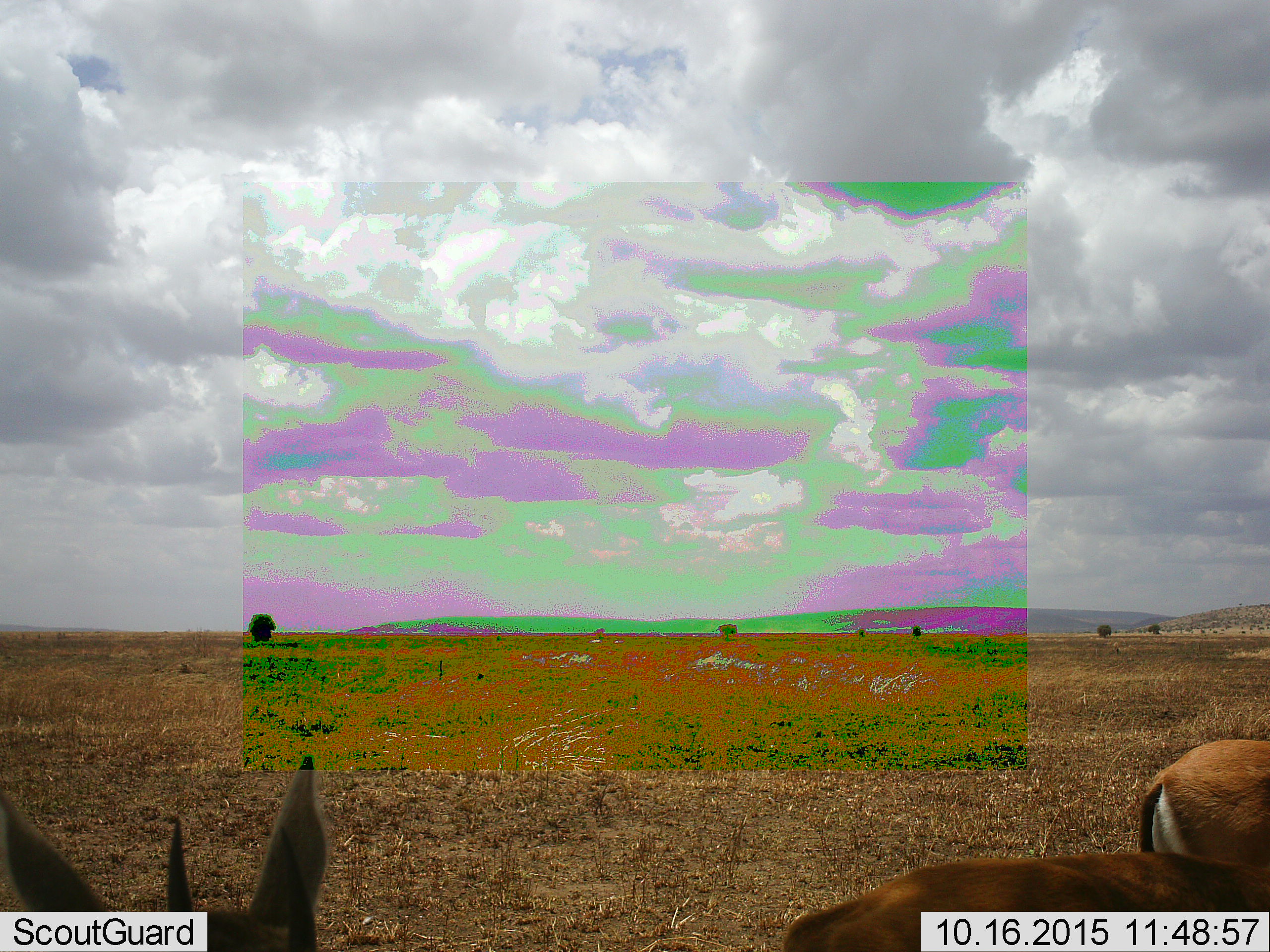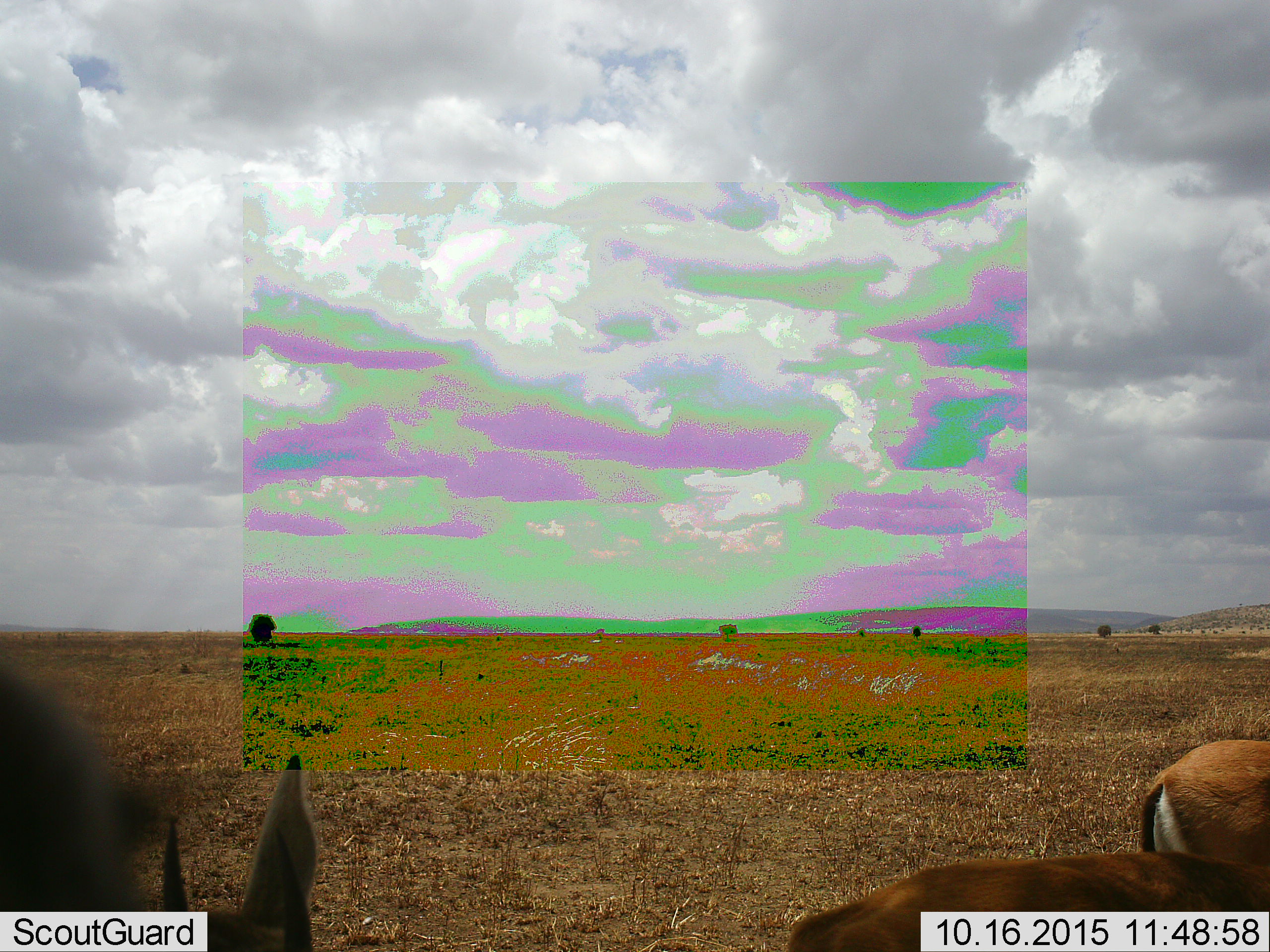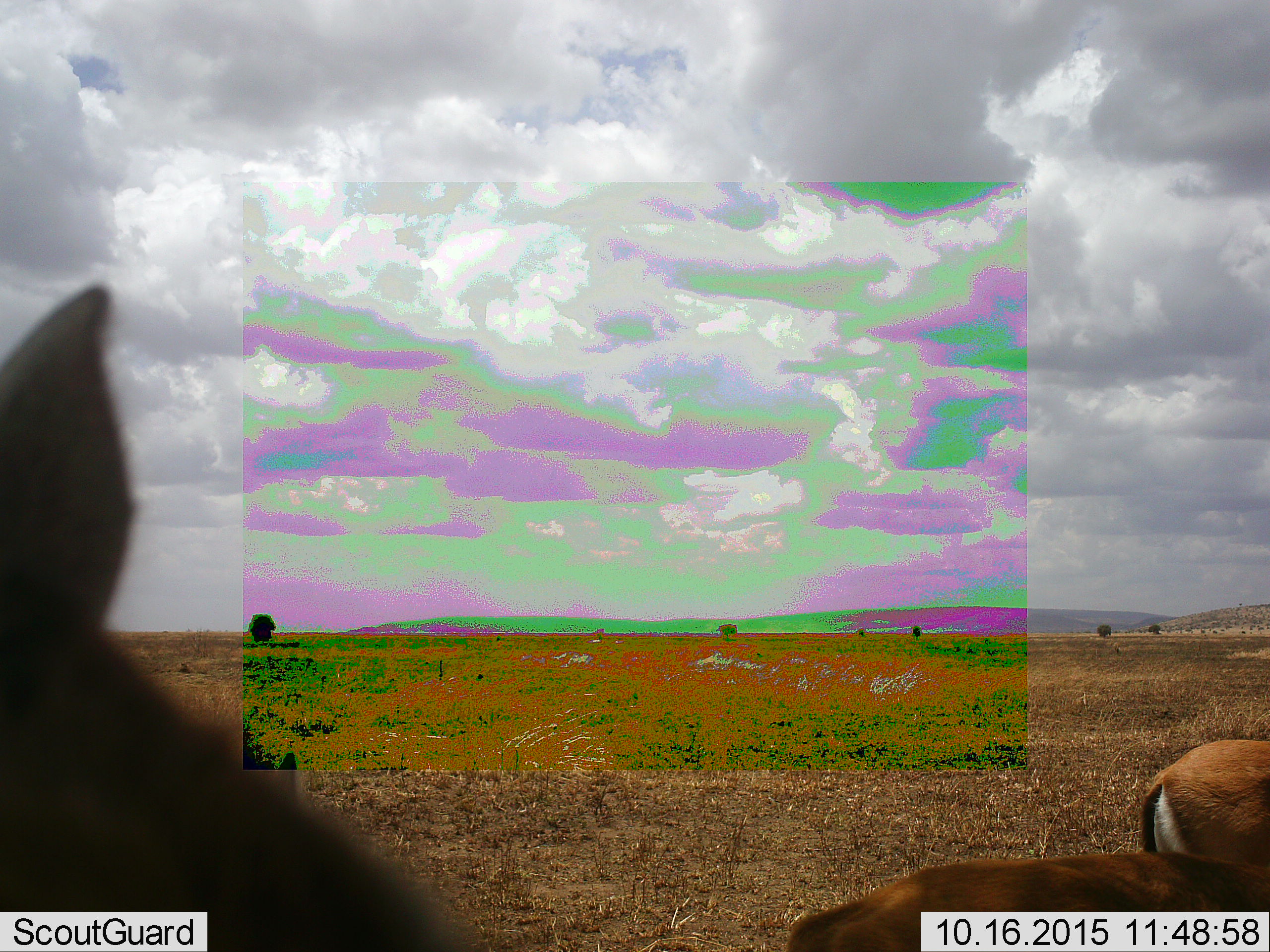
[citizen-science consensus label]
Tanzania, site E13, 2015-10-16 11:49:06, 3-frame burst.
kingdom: Animalia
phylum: Chordata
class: Mammalia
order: Artiodactyla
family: Bovidae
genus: Eudorcas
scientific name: Eudorcas thomsonii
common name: thomson's gazelle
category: gazellethomsons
Gazellethomsons (thomson's gazelle) (Eudorcas thomsonii), count 4. Behavior (volunteer vote fractions): standing 100%, resting 8%, moving 33%, interacting 0%. Young present (vote fraction): 0%. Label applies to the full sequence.